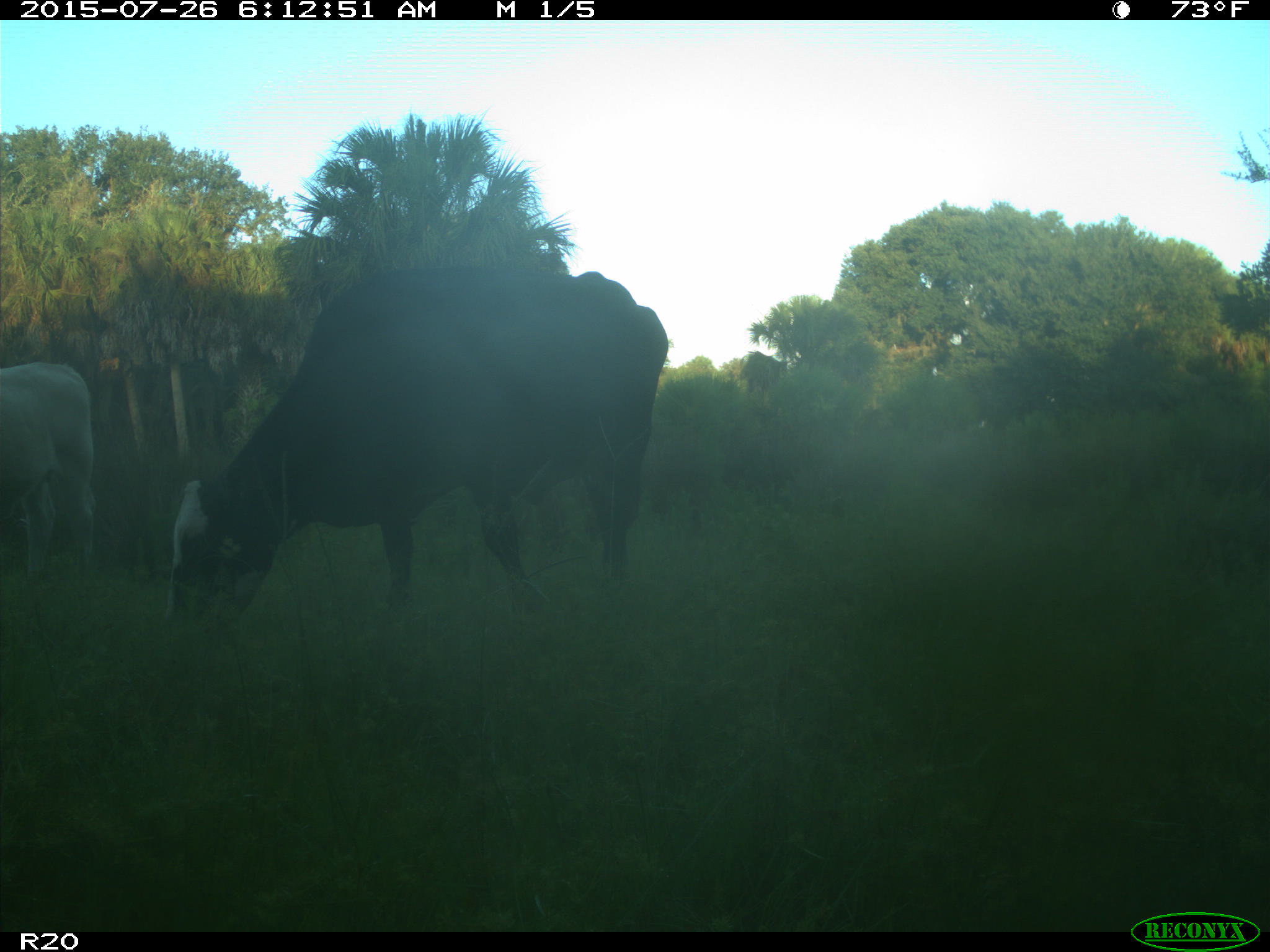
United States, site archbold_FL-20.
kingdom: Animalia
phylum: Chordata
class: Mammalia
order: Artiodactyla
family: Bovidae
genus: Bos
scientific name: Bos taurus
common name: domestic cow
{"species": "Bos taurus (domestic cow)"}